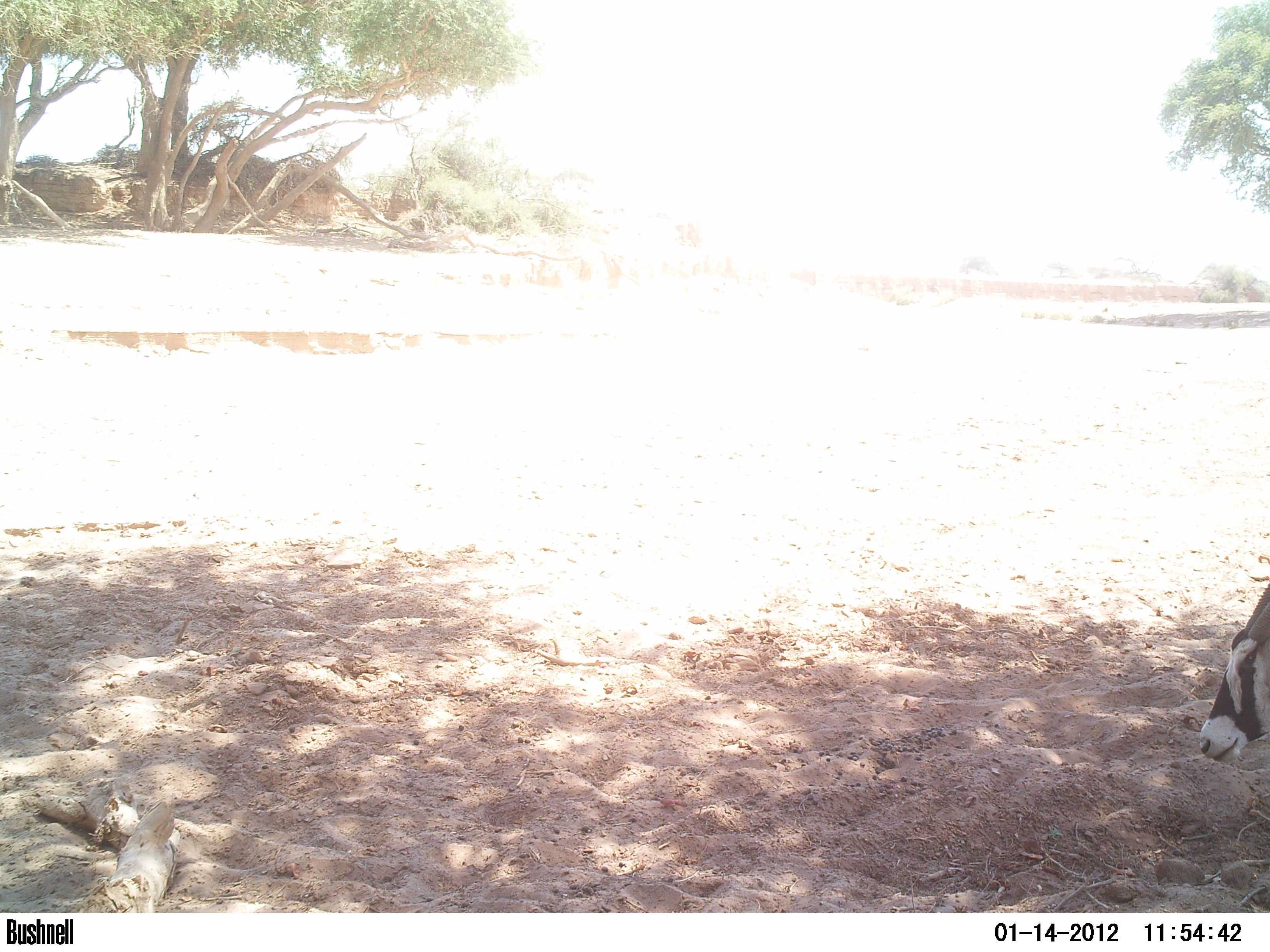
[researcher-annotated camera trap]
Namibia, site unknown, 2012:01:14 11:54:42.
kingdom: Animalia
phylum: Chordata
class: Mammalia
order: Artiodactyla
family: Bovidae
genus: Oryx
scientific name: Oryx gazella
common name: gemsbok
Oryx gazella (gemsbok).